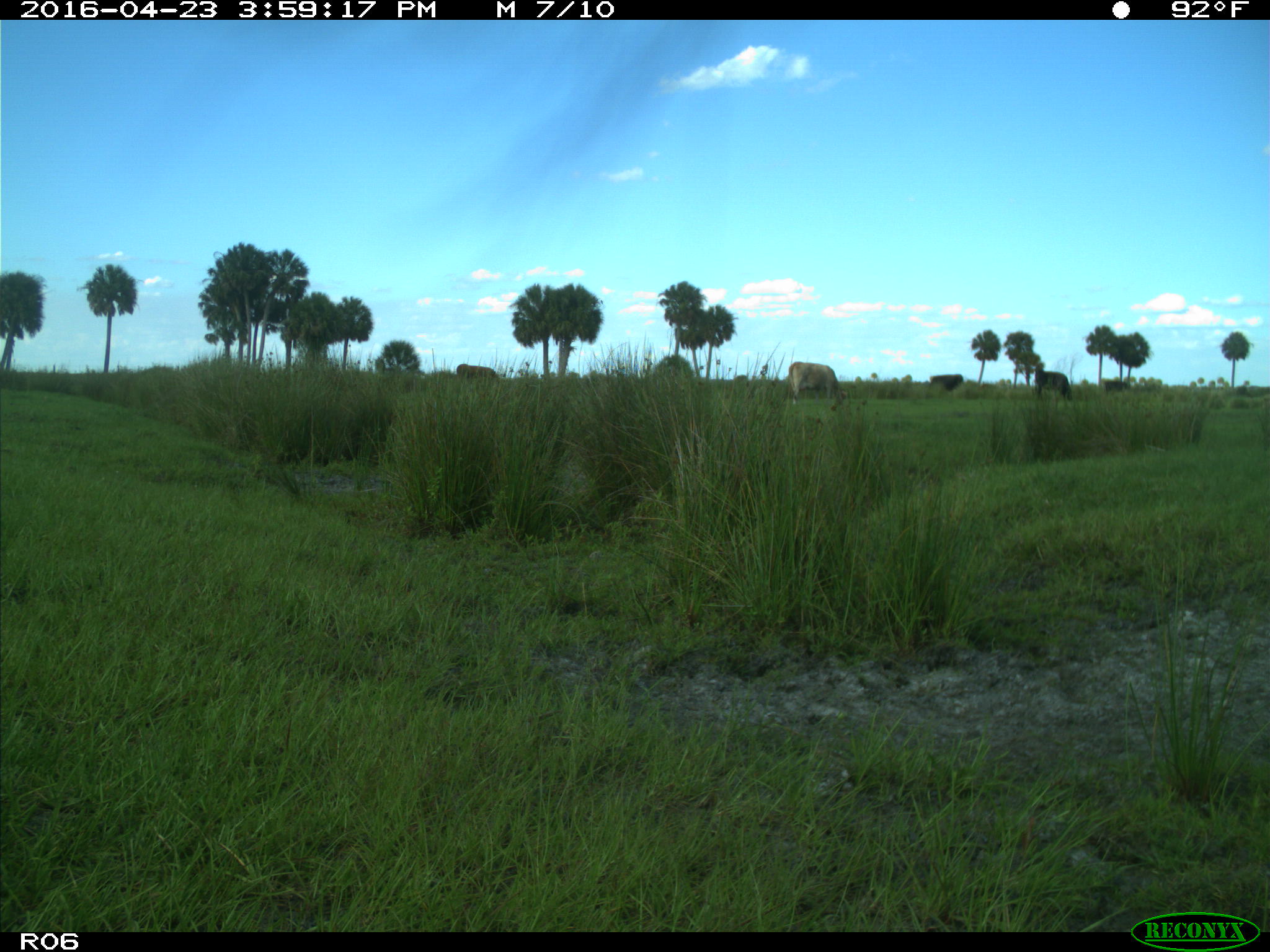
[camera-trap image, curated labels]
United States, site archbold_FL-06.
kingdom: Animalia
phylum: Chordata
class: Mammalia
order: Artiodactyla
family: Bovidae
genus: Bos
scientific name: Bos taurus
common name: domestic cow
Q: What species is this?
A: Bos taurus (domestic cow).